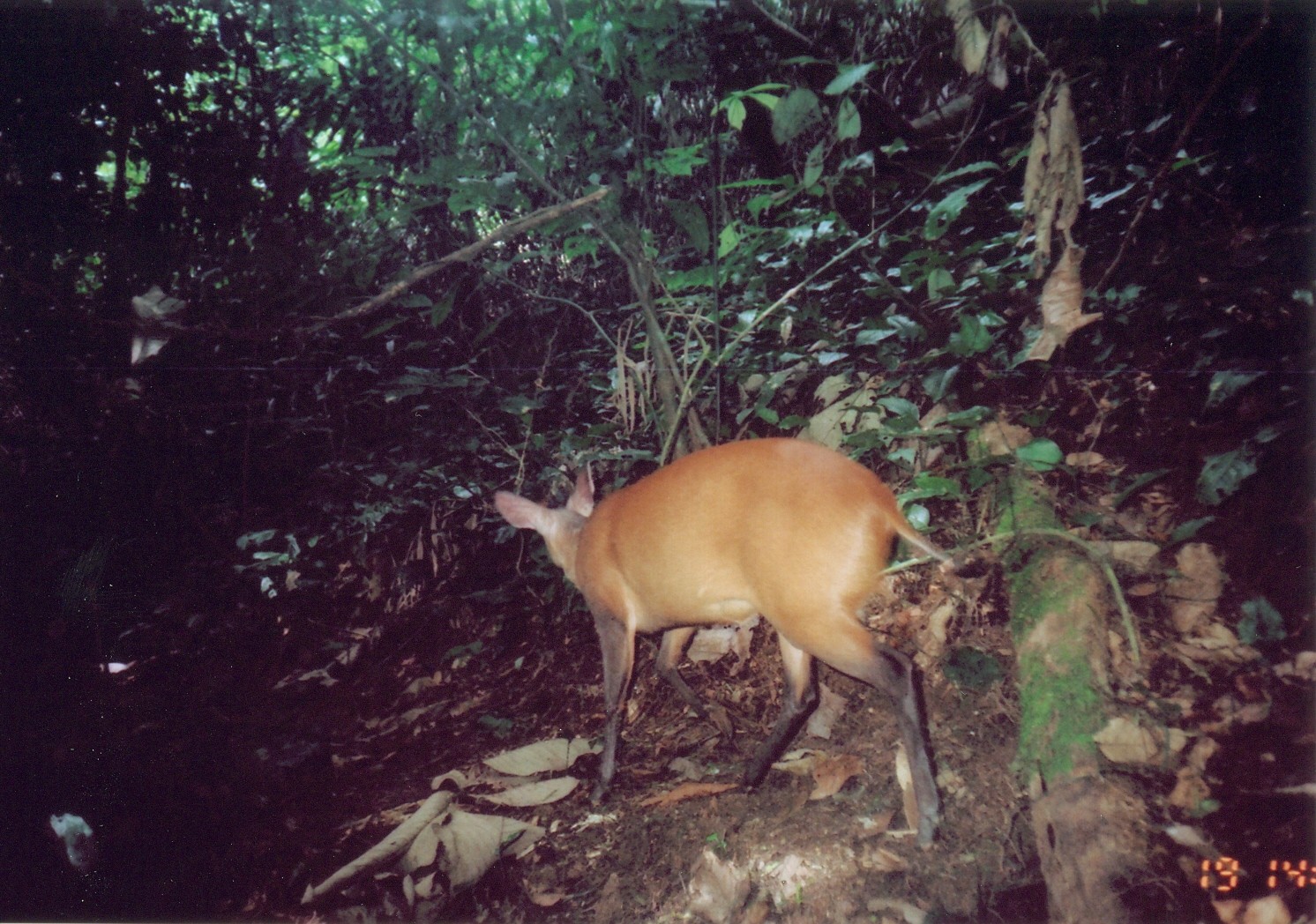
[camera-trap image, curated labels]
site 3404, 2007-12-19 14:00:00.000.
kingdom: Animalia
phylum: Chordata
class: Mammalia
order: Artiodactyla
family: Bovidae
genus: Cephalophus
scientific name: Cephalophus harveyi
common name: harvey's duiker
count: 1